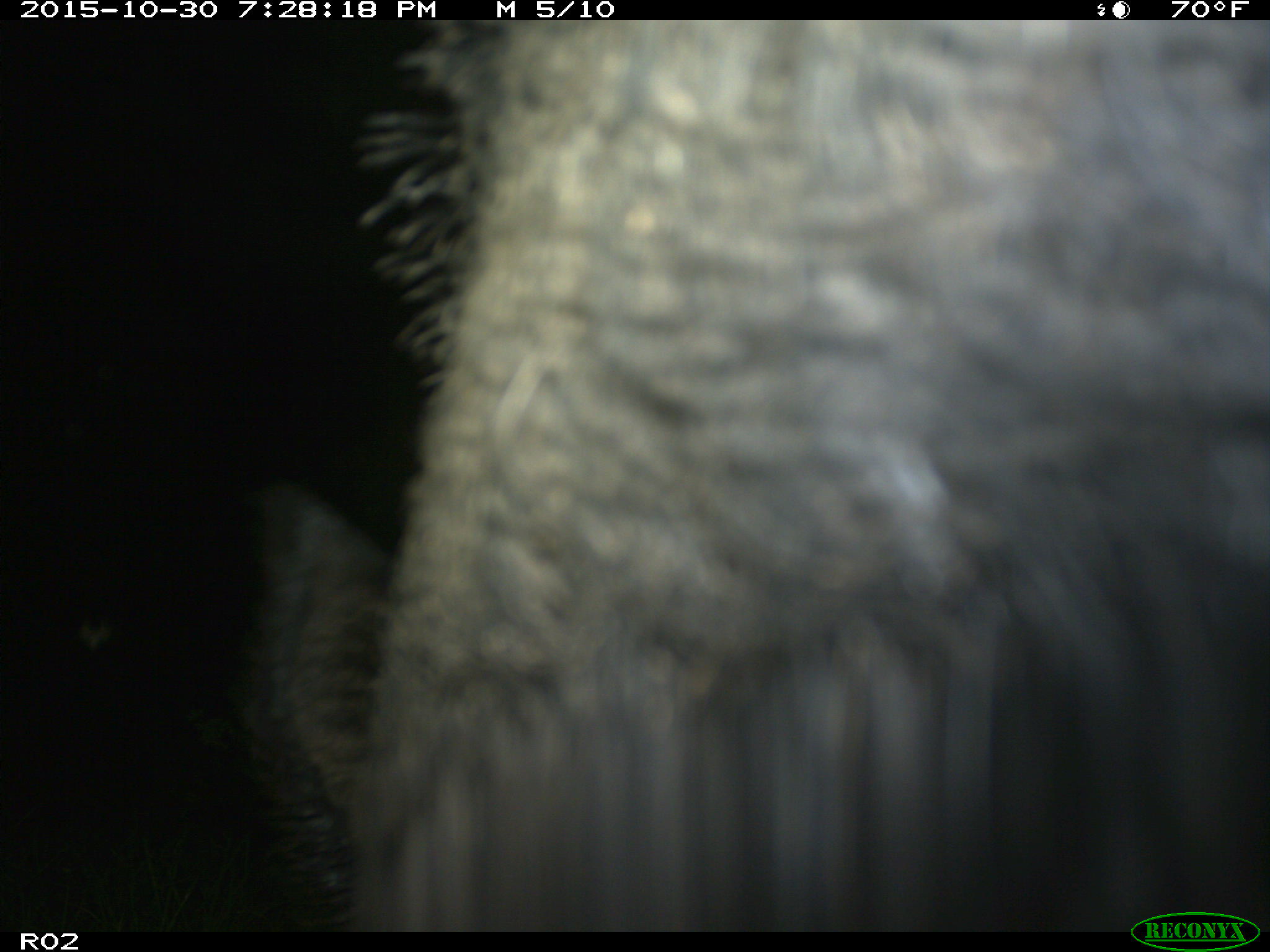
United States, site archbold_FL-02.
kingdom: Animalia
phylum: Chordata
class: Mammalia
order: Artiodactyla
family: Suidae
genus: Sus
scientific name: Sus scrofa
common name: wild boar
Sus scrofa (wild boar).